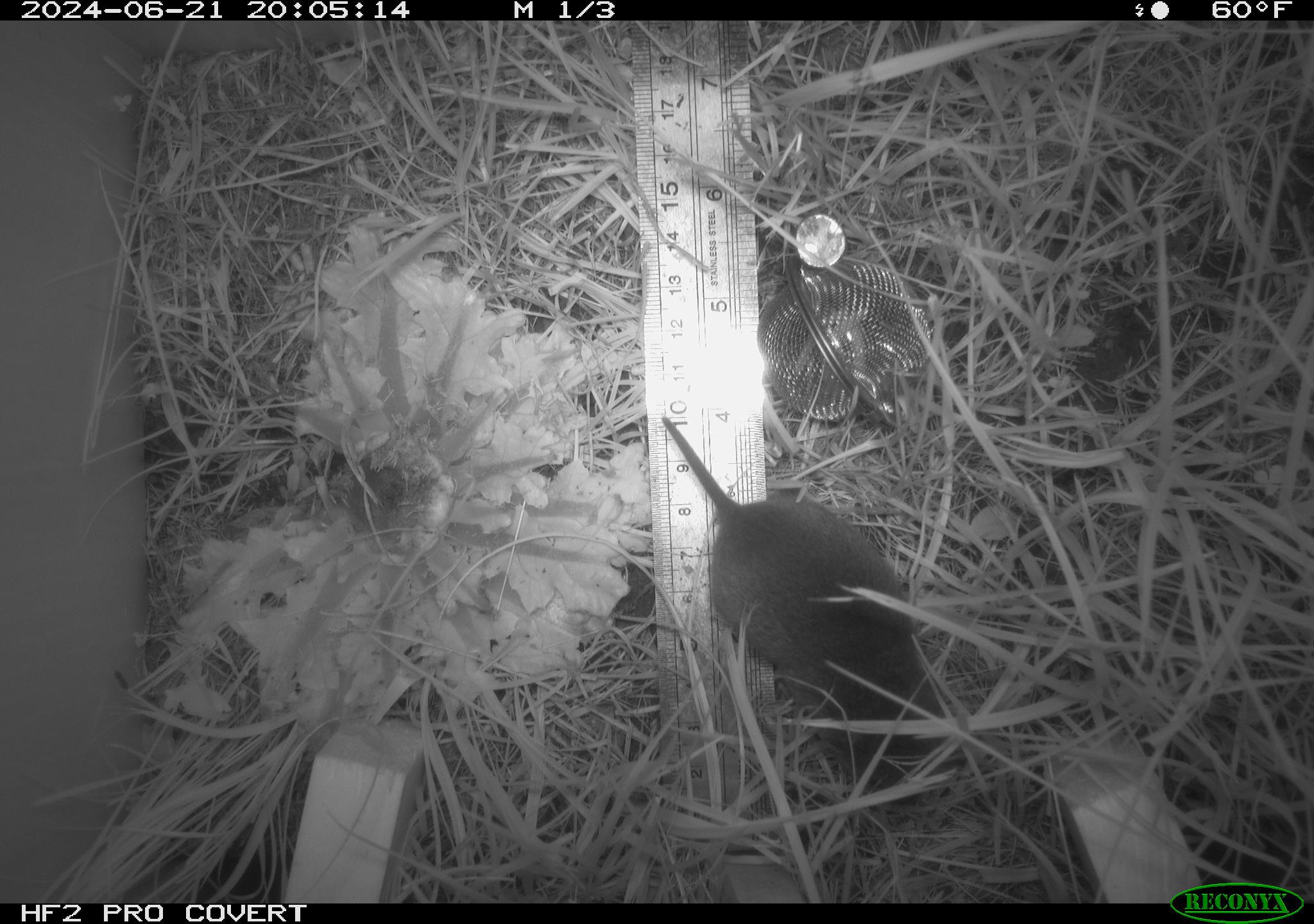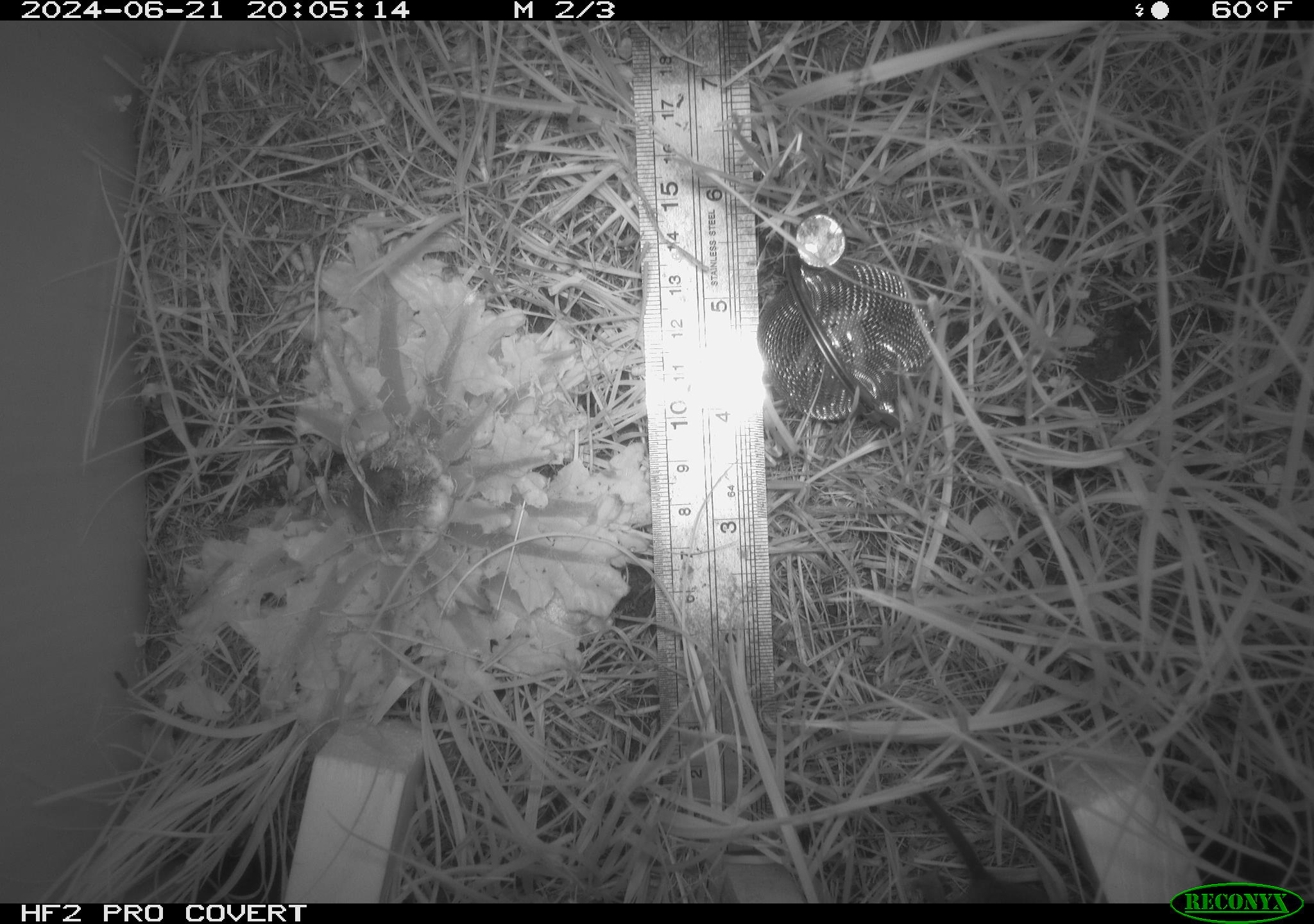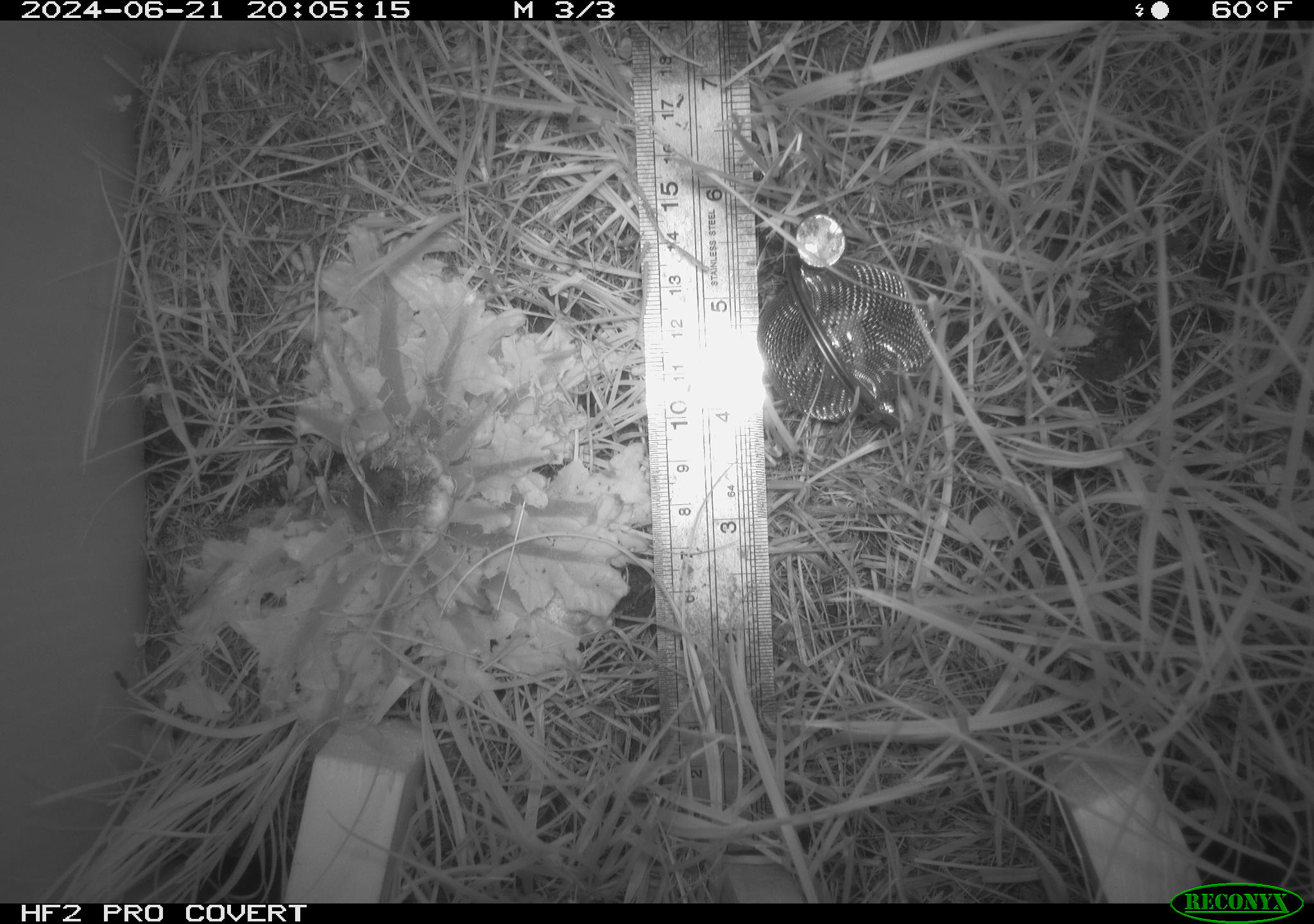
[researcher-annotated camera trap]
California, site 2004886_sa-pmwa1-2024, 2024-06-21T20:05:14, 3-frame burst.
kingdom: Animalia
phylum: Chordata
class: Mammalia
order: Rodentia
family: Cricetidae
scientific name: Arvicolinae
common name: voles, lemmings, and muskrats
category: arvicolinae subfamily